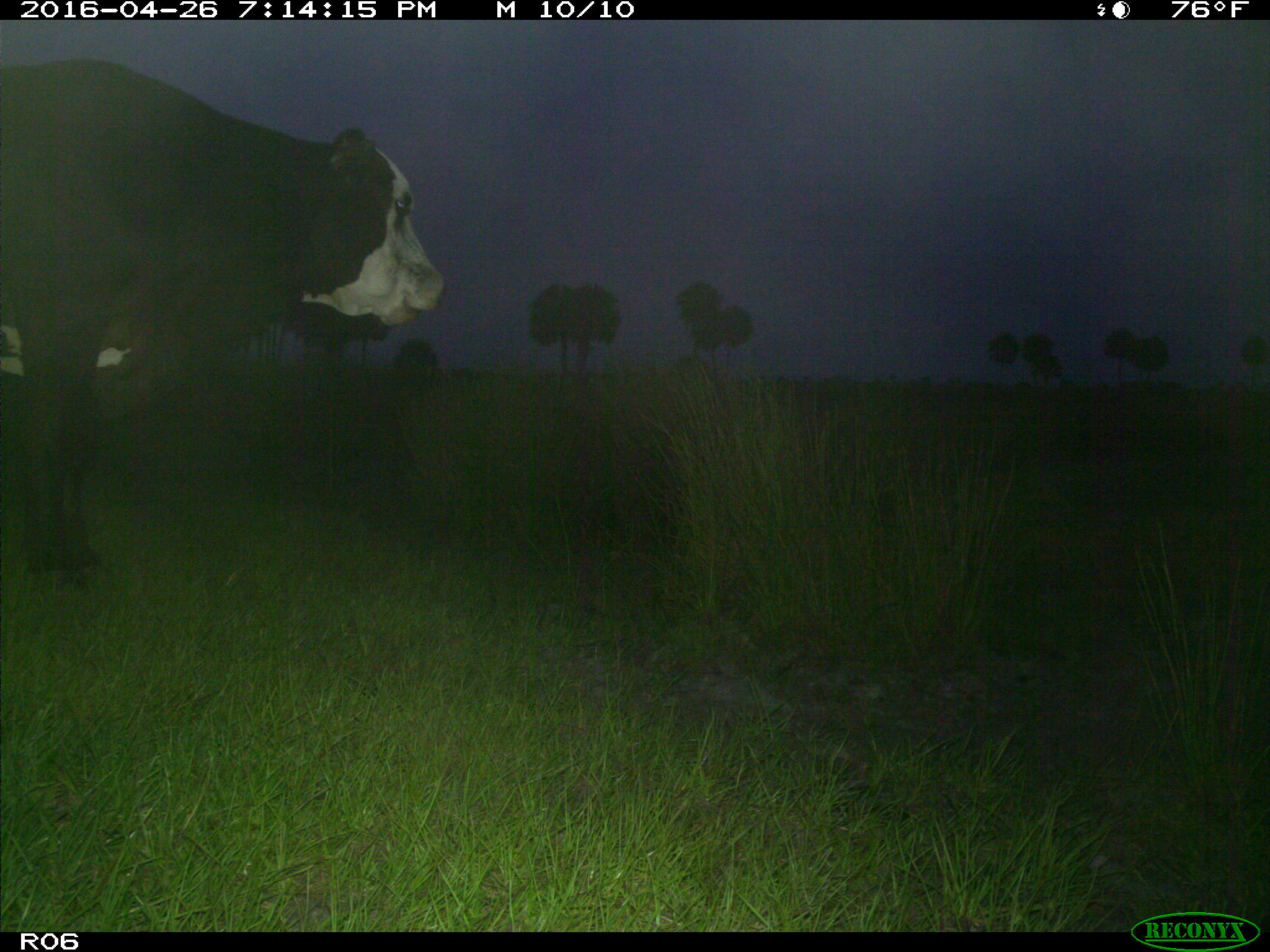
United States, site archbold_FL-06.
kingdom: Animalia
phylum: Chordata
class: Mammalia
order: Artiodactyla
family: Bovidae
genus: Bos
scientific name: Bos taurus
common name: domestic cow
Bos taurus (domestic cow).